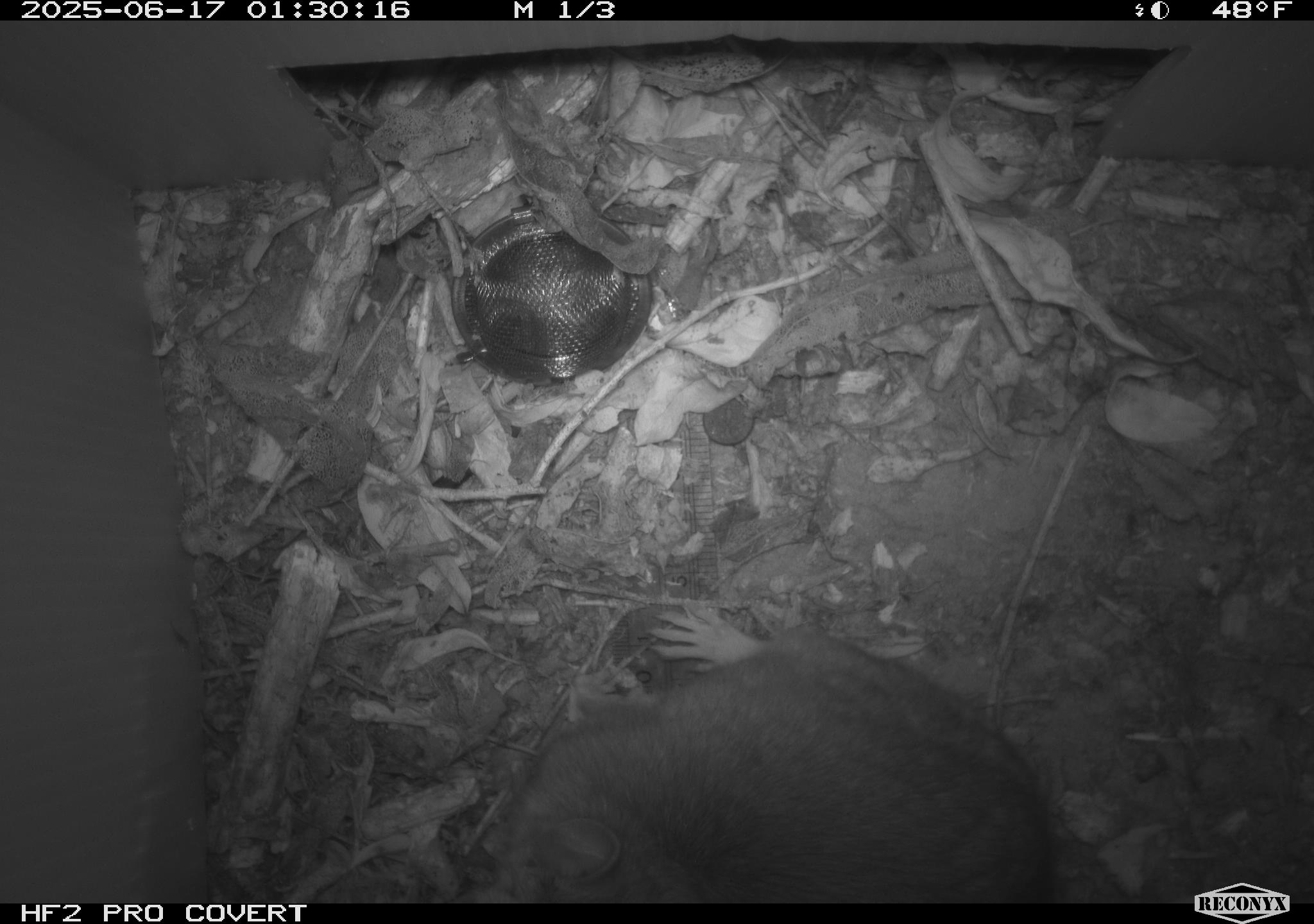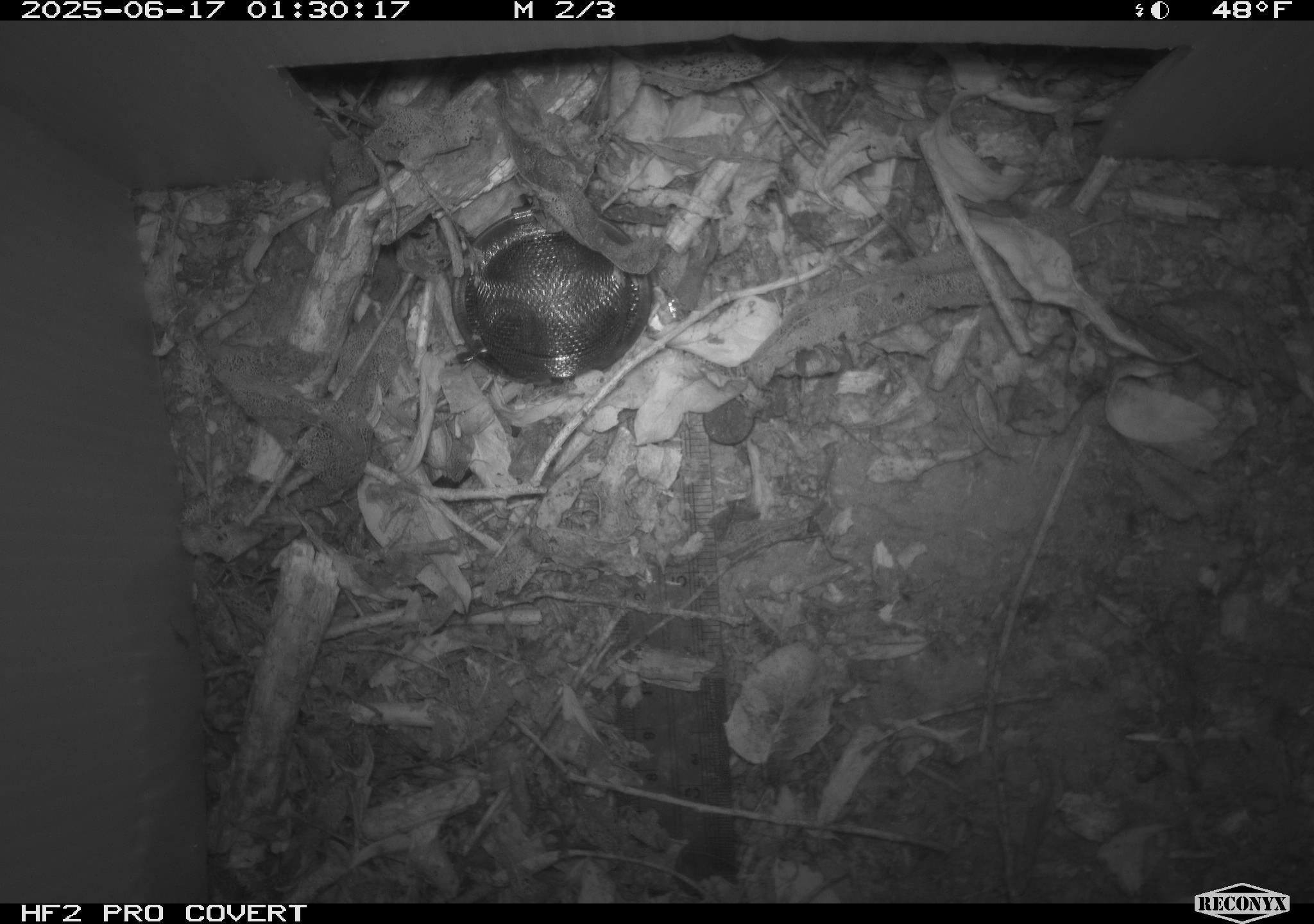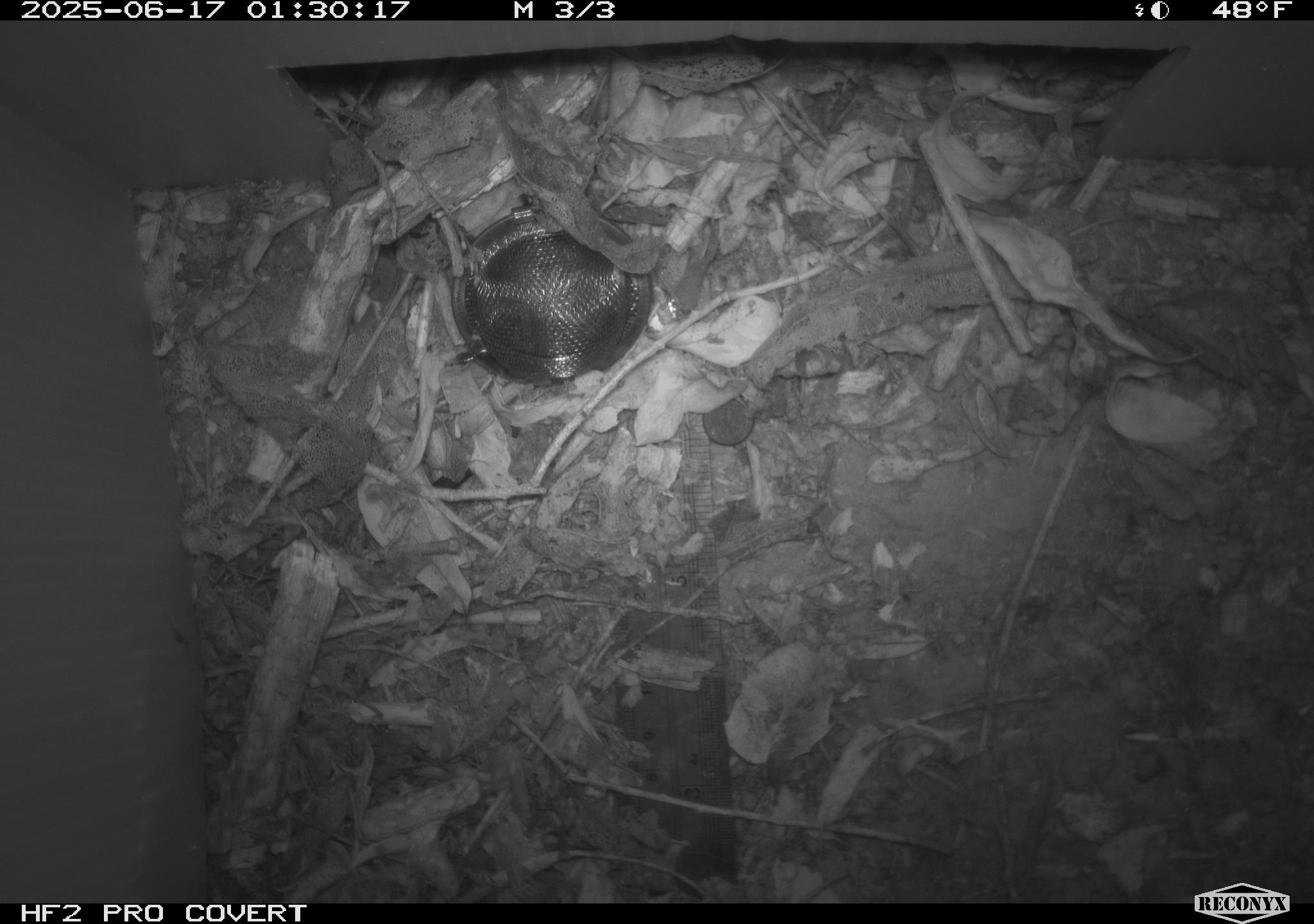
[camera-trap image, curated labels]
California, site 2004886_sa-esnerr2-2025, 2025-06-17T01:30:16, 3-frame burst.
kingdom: Animalia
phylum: Chordata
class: Mammalia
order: Rodentia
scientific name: Rodentia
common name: rodent